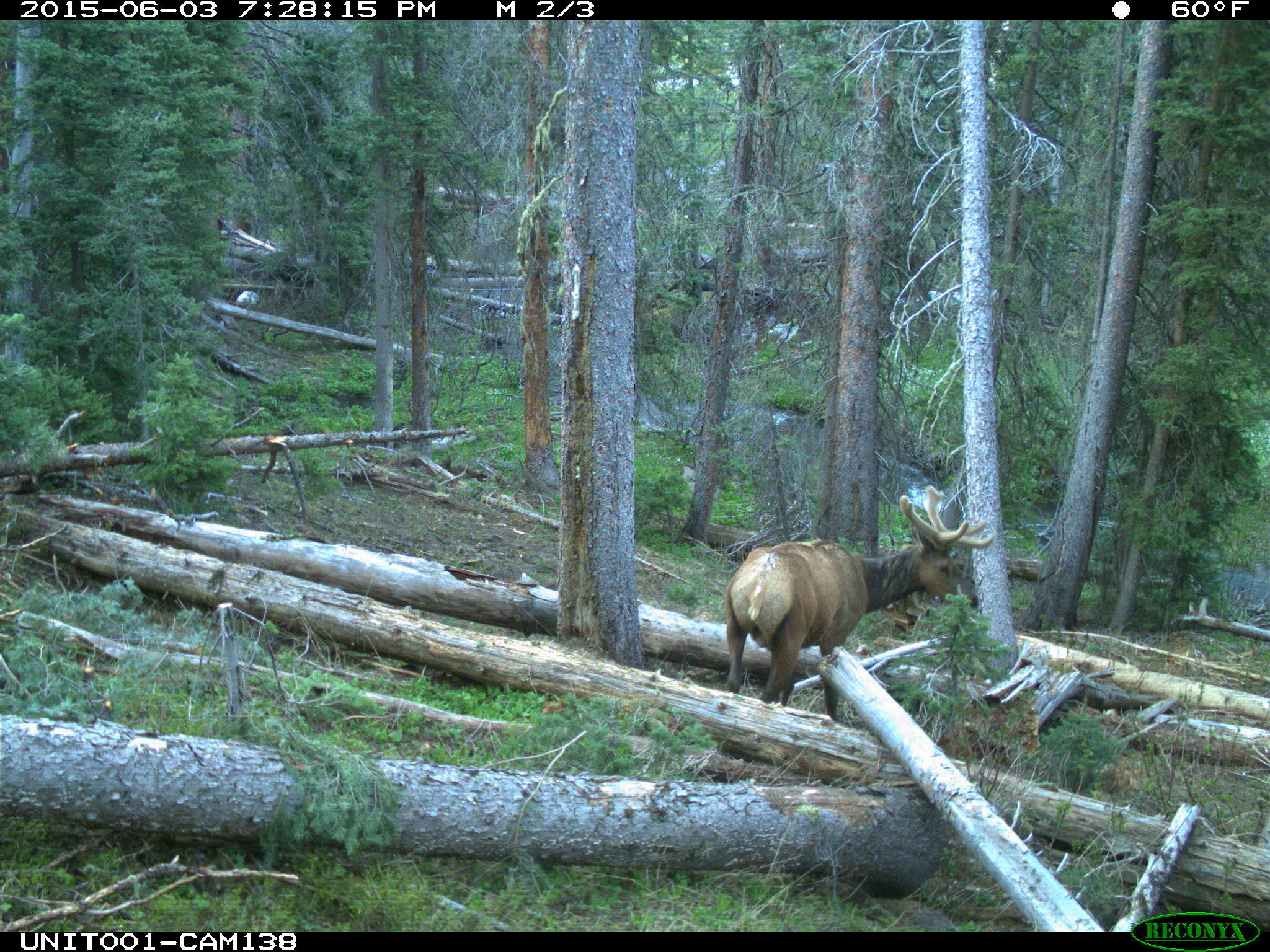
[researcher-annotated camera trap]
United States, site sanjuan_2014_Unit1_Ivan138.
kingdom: Animalia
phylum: Chordata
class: Mammalia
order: Artiodactyla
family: Cervidae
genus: Cervus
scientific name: Cervus elaphus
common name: red deer